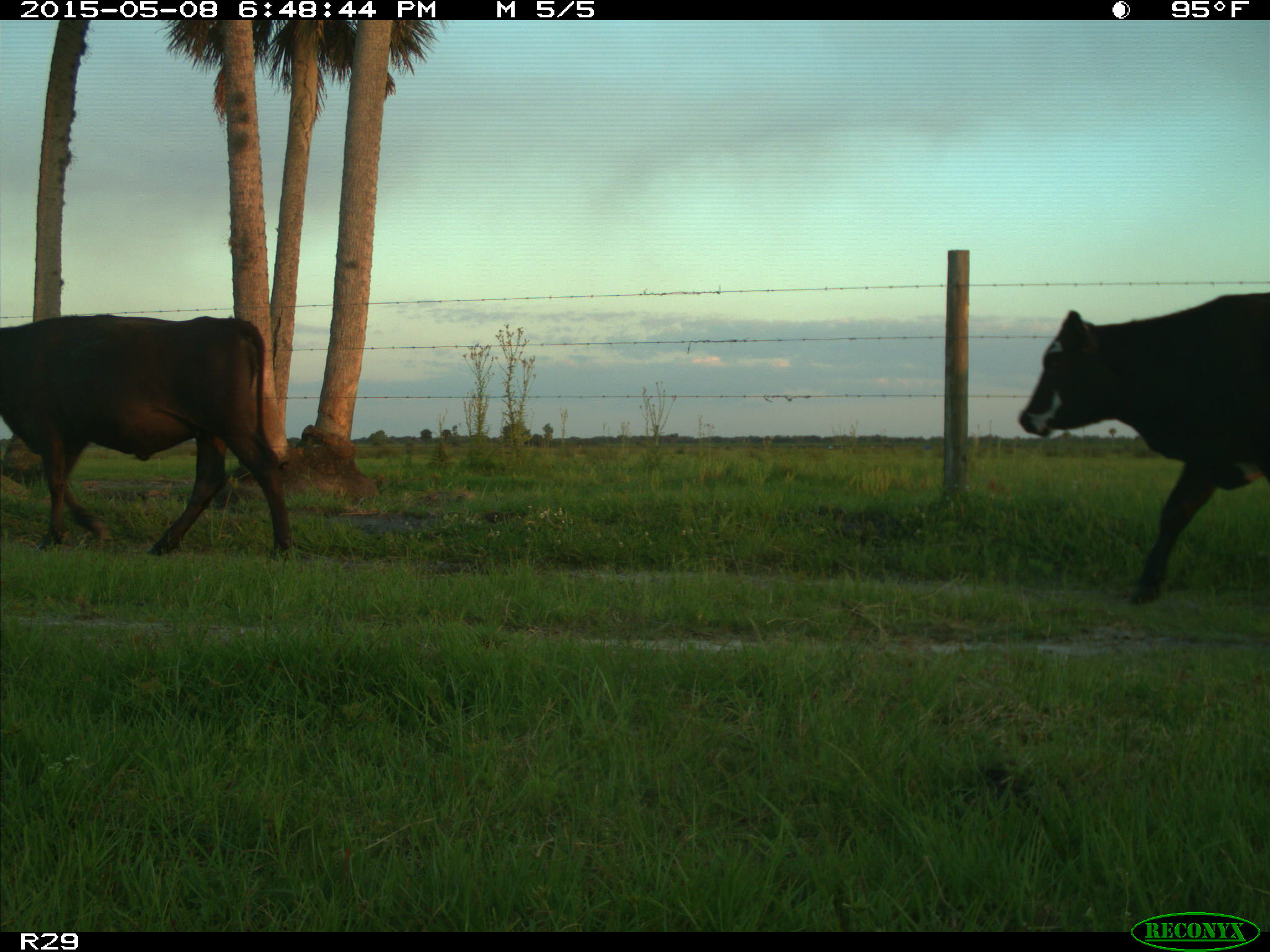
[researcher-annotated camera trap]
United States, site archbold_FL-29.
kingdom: Animalia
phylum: Chordata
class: Mammalia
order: Artiodactyla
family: Bovidae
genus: Bos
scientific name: Bos taurus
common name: domestic cow